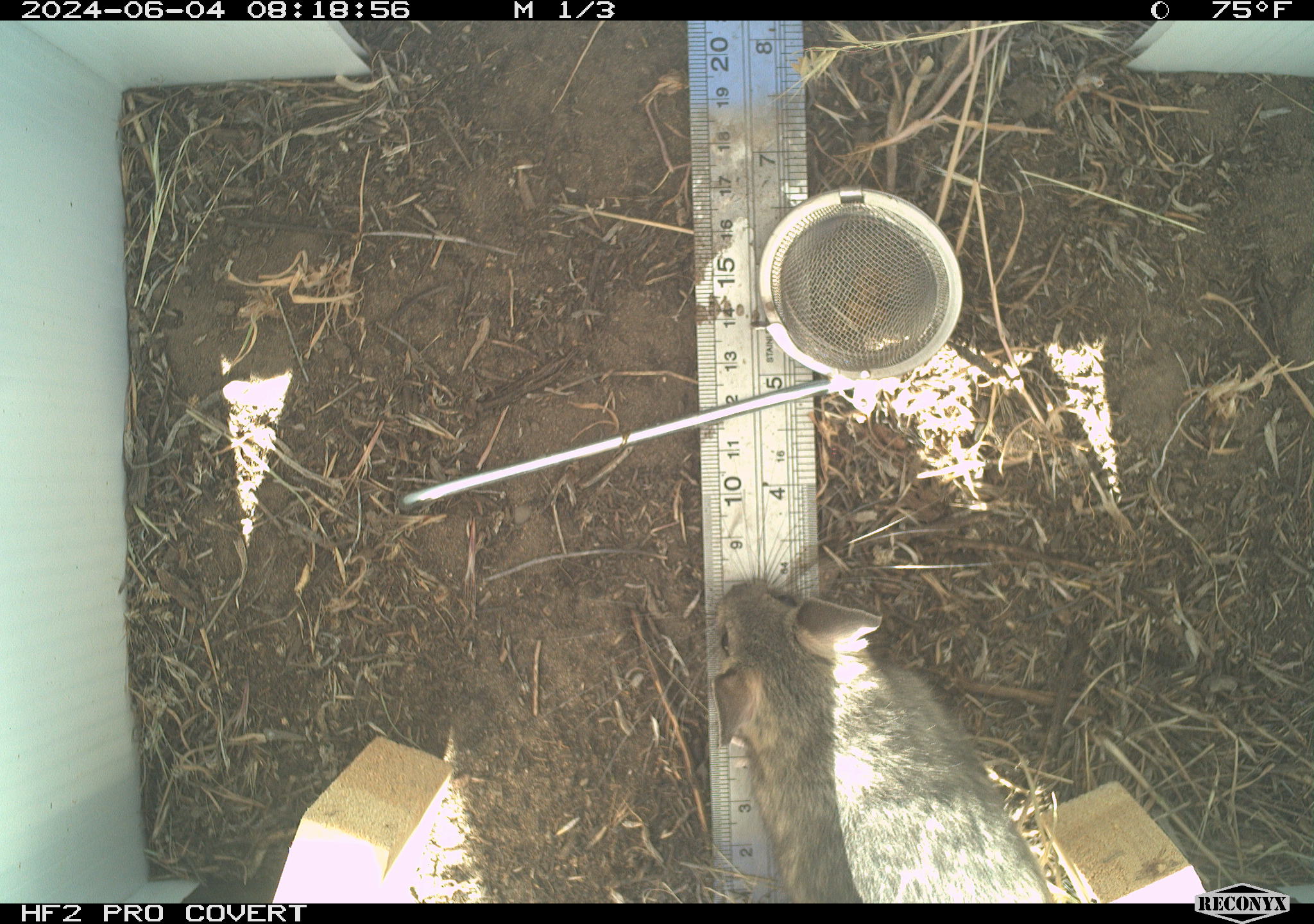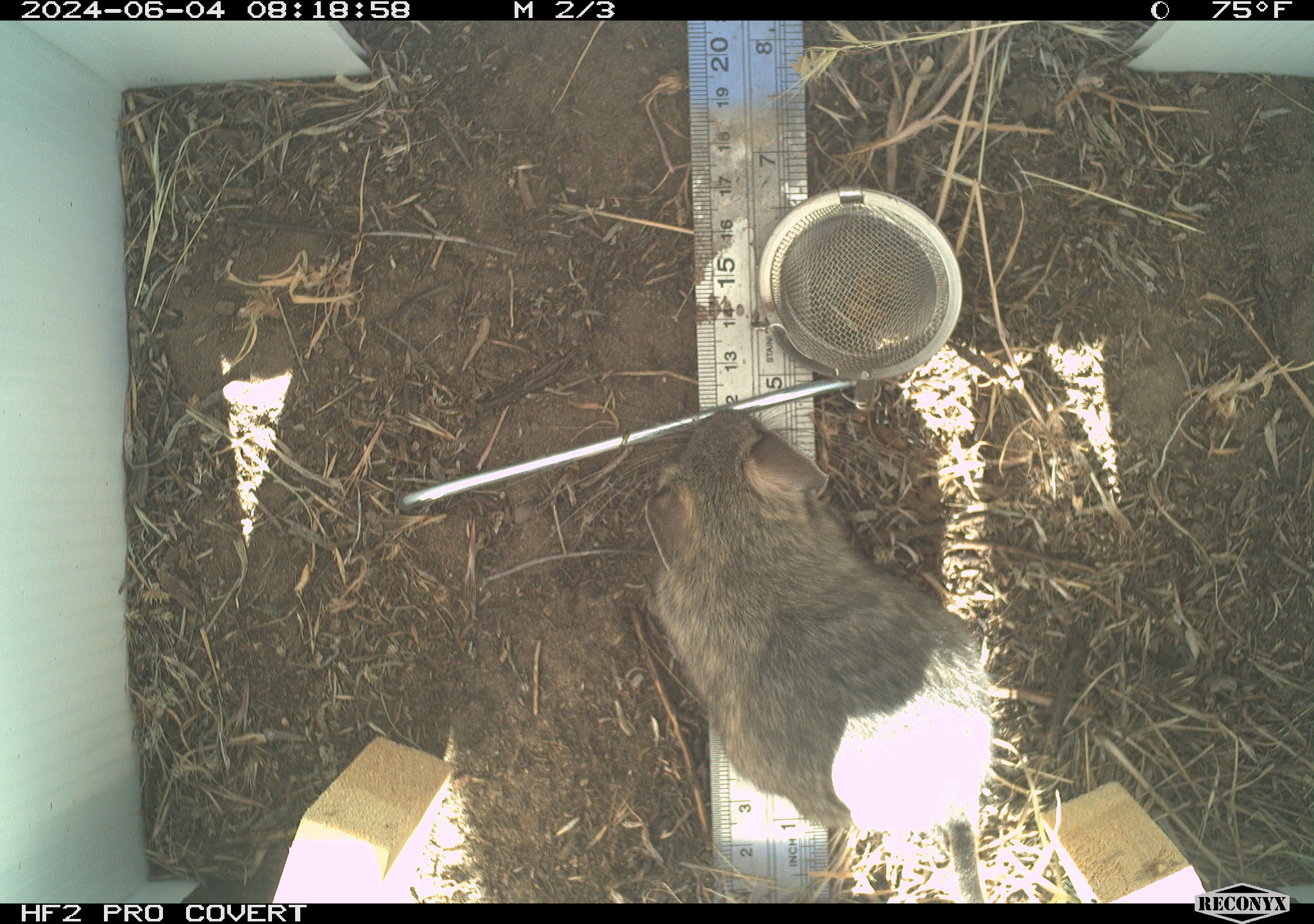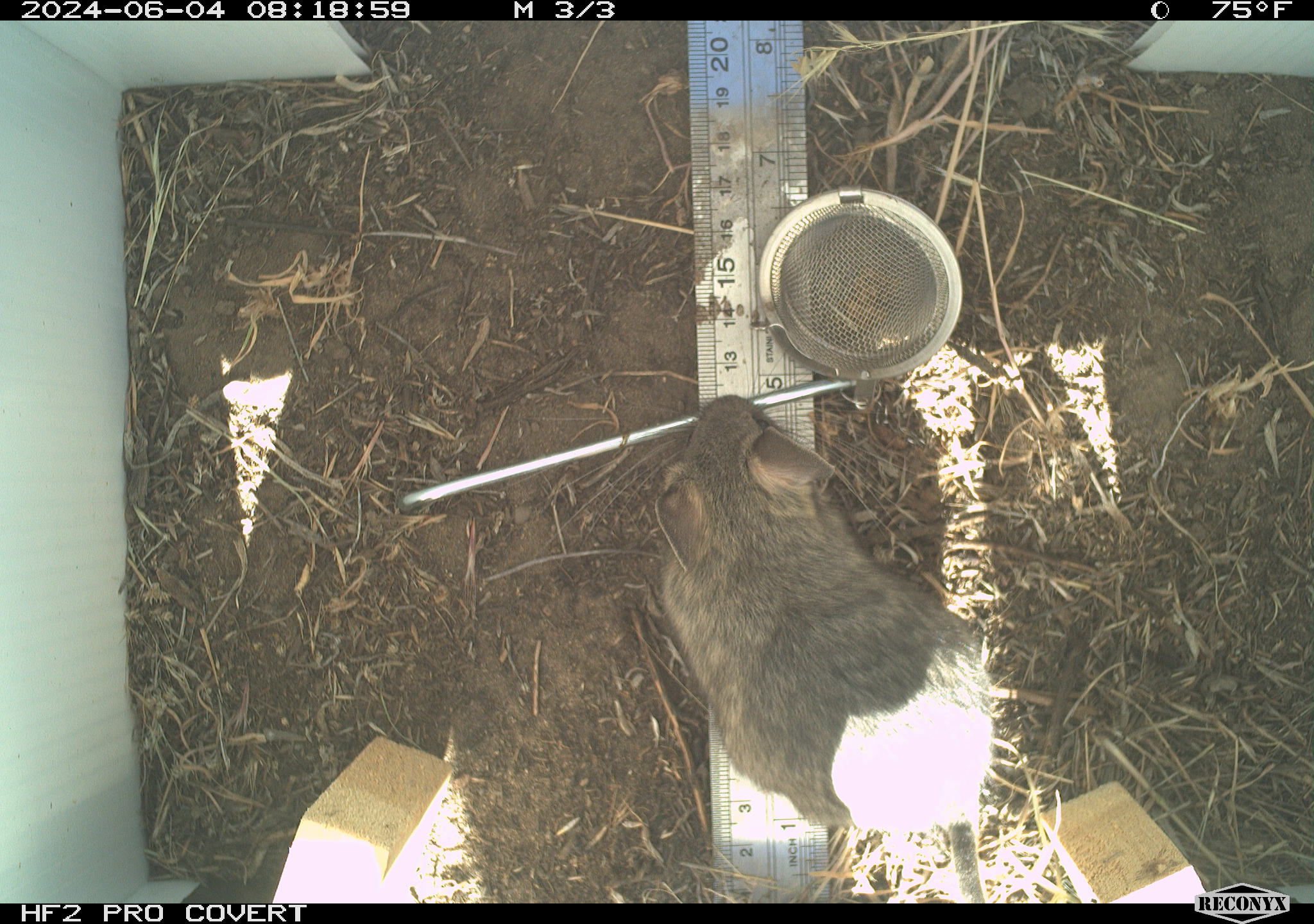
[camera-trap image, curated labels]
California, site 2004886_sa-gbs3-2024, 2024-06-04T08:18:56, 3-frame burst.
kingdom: Animalia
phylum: Chordata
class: Mammalia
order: Rodentia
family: Cricetidae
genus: Neotoma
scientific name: Neotoma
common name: pack rat or woodrat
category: neotoma species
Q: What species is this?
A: Neotoma species (pack rat or woodrat) (Neotoma).